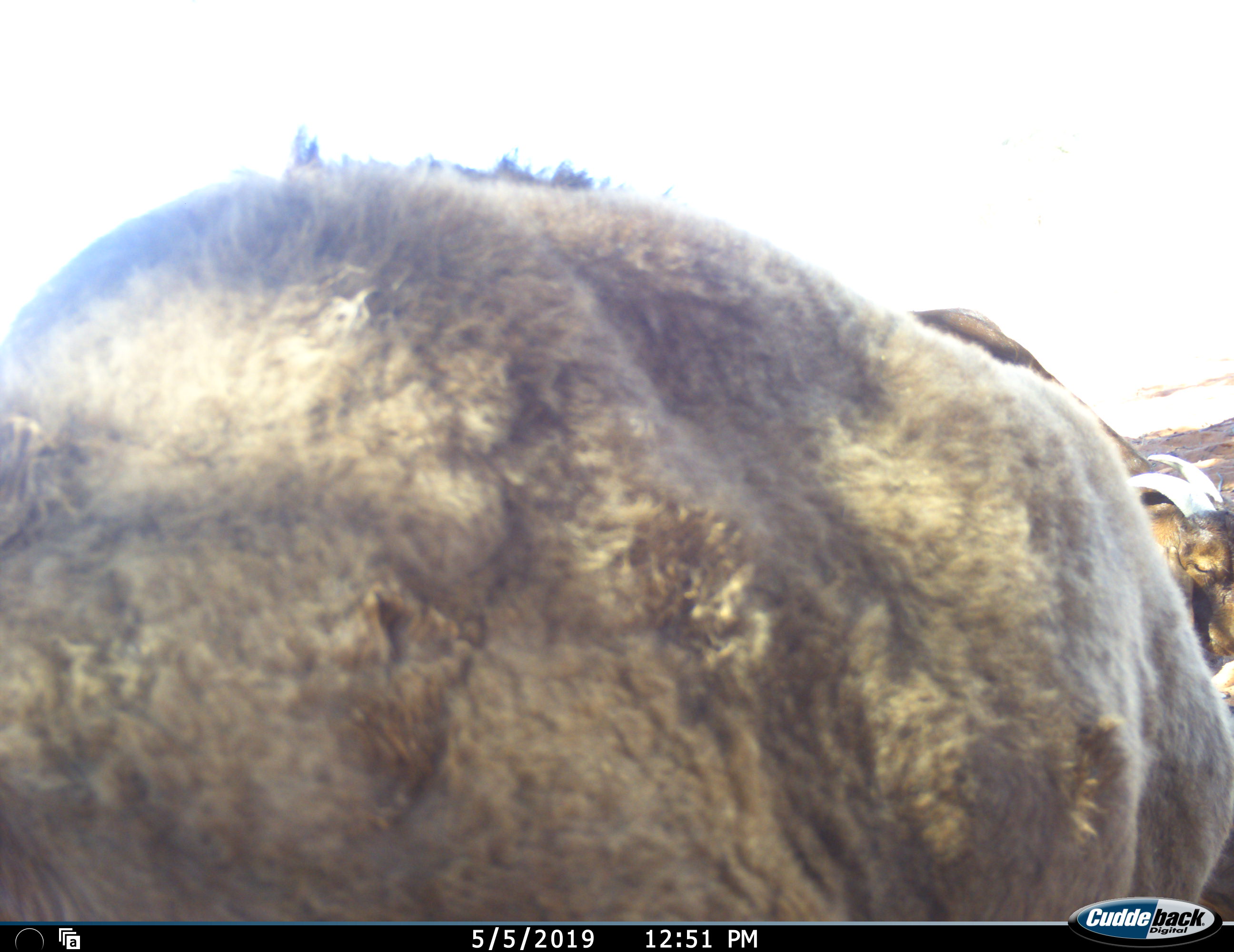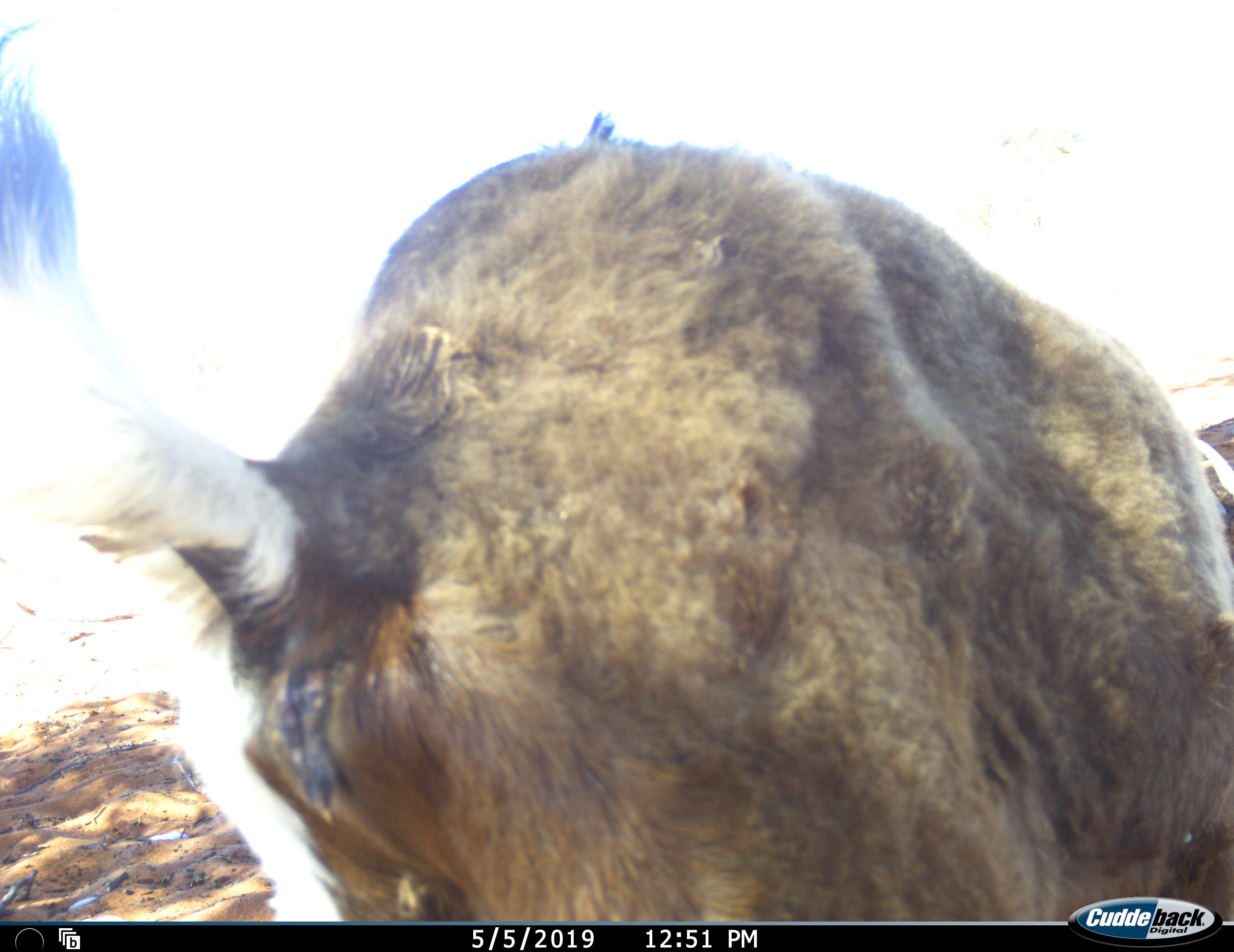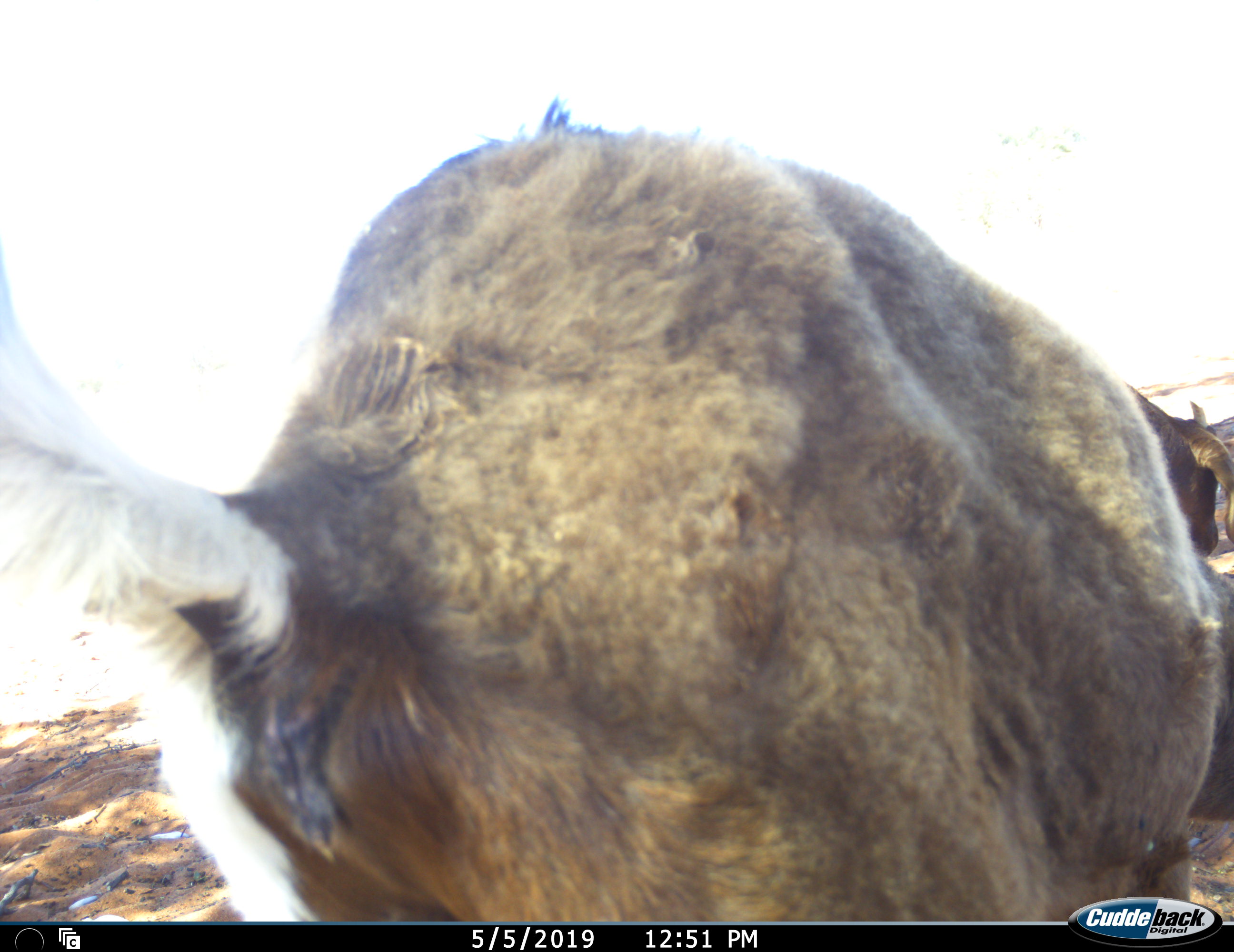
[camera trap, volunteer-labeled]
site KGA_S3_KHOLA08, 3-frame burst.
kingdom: Animalia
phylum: Chordata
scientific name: Vertebrata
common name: domestic animal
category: domesticanimal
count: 2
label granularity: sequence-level